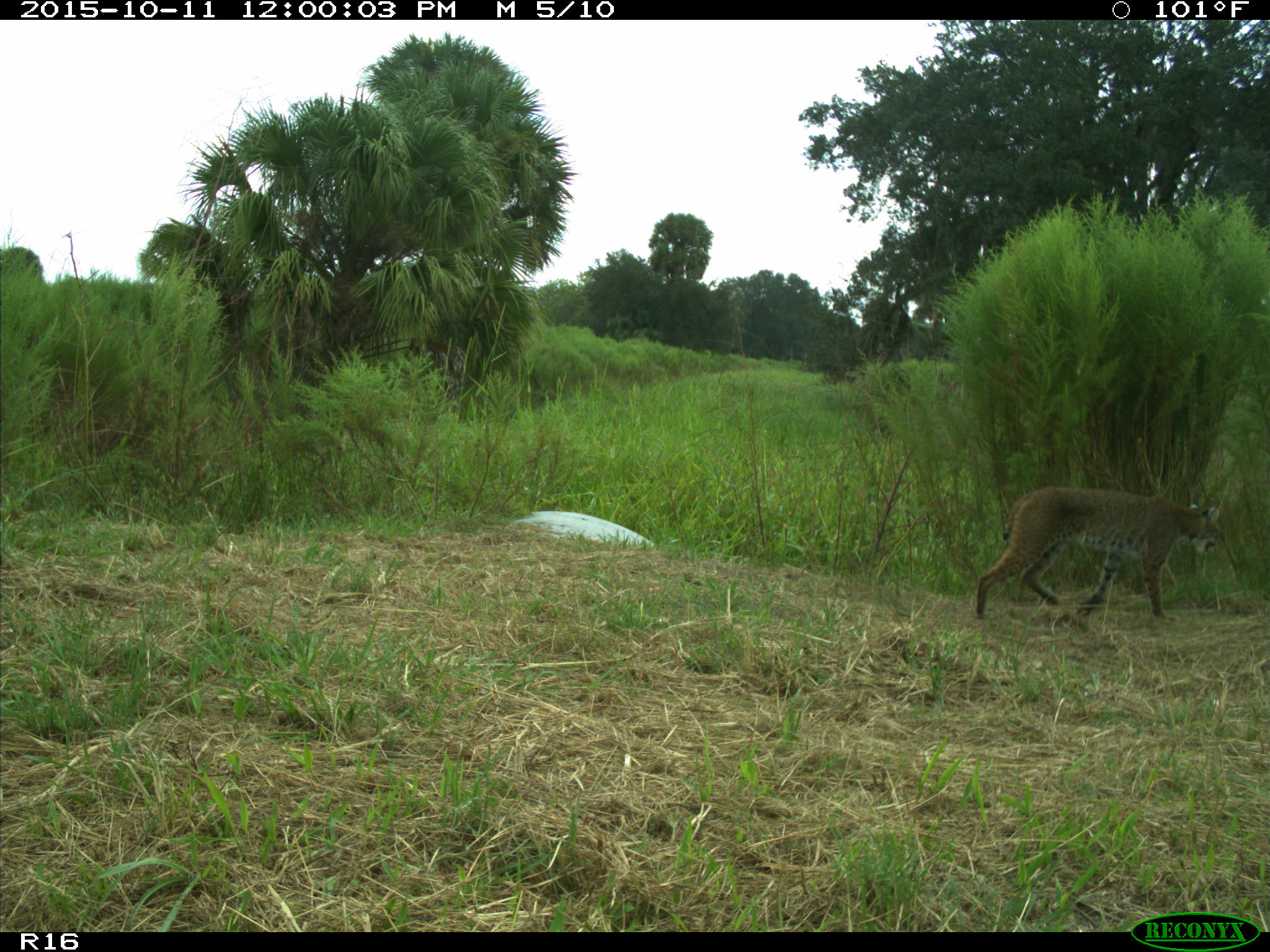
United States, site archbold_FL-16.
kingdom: Animalia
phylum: Chordata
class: Mammalia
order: Carnivora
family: Felidae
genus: Lynx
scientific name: Lynx rufus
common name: bobcat